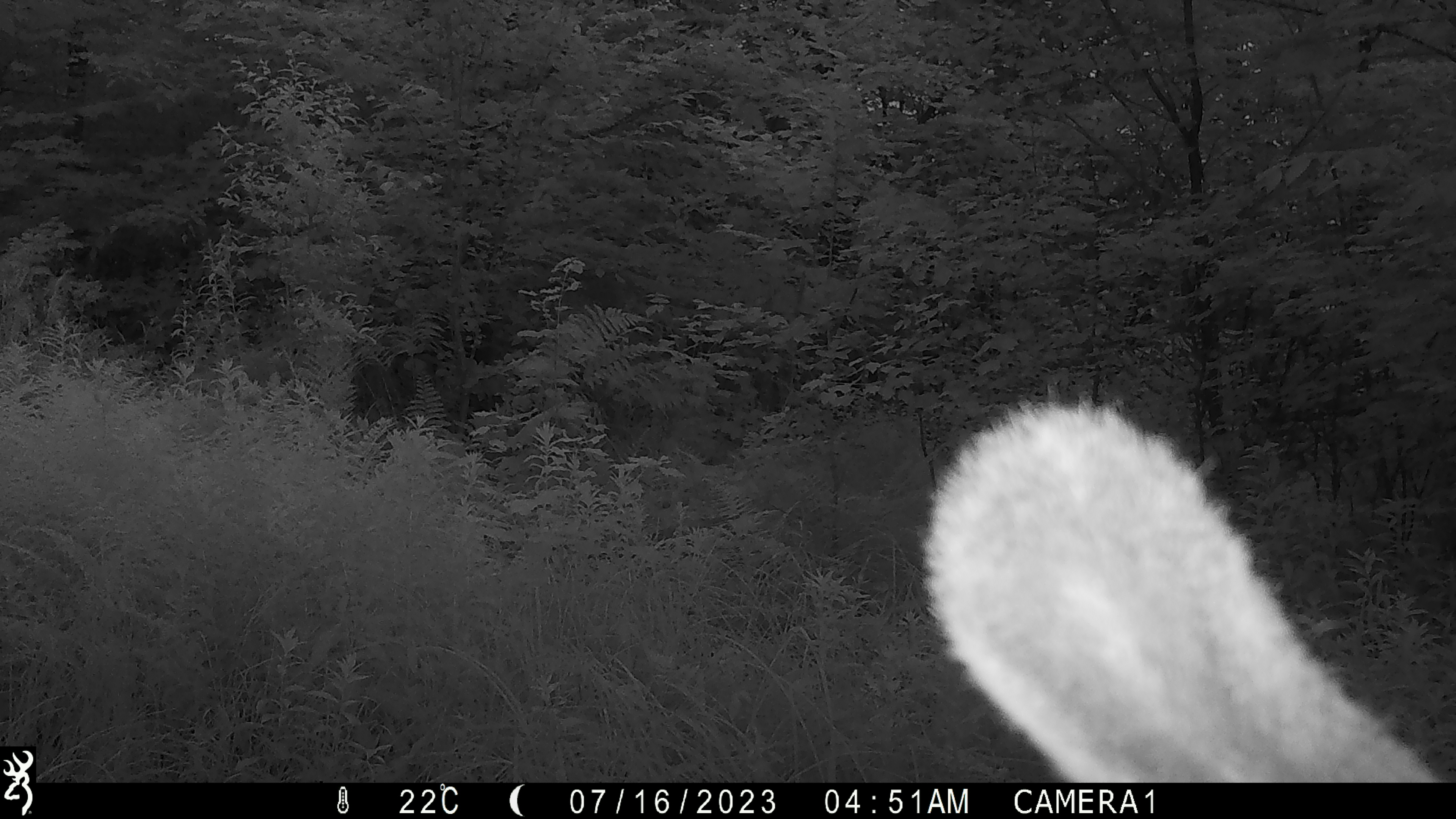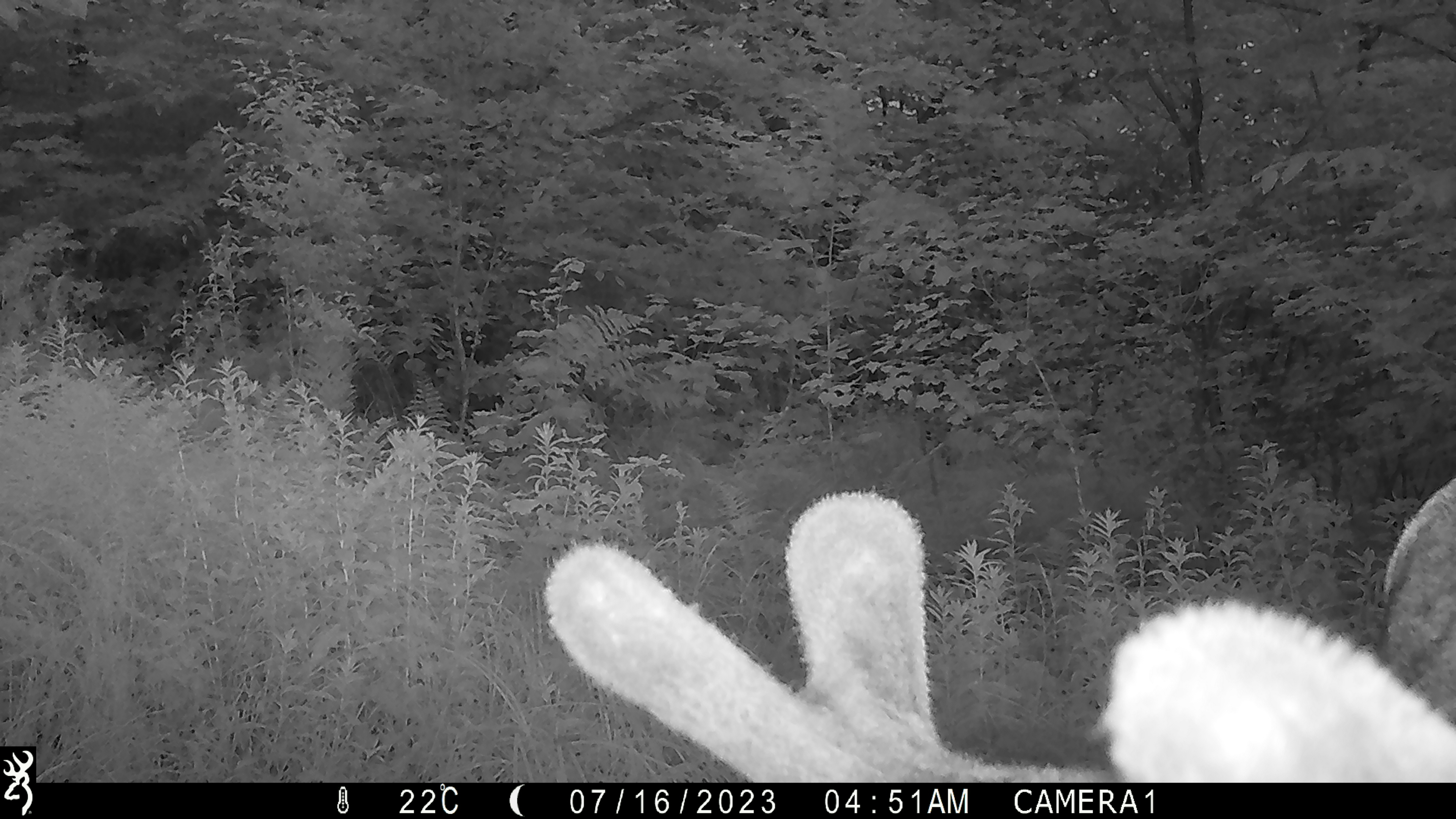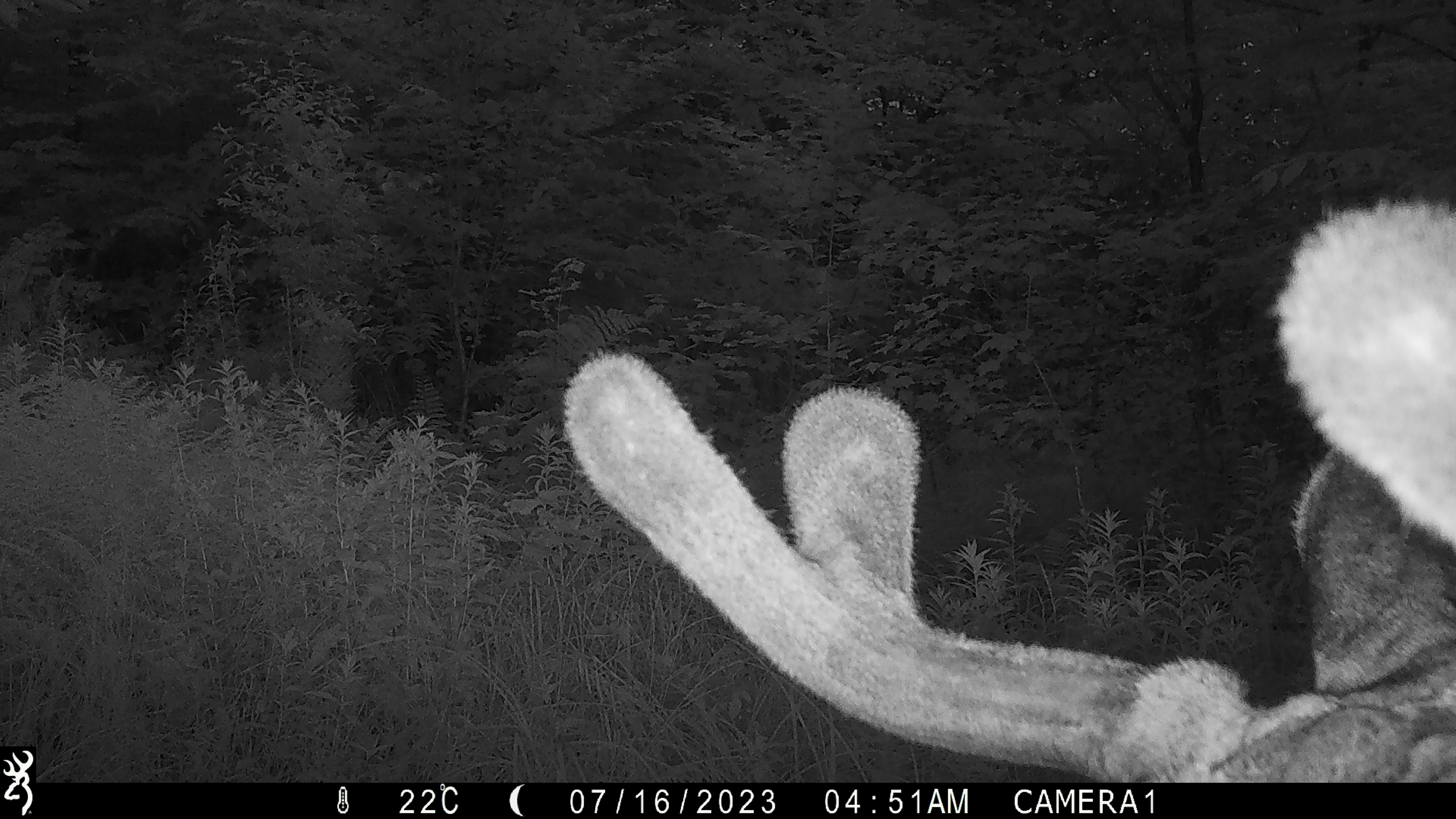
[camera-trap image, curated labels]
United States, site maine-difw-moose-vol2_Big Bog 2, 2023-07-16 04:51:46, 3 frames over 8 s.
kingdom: Animalia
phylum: Chordata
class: Mammalia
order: Artiodactyla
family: Cervidae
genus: Alces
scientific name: Alces alces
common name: moose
Moose (Alces alces).